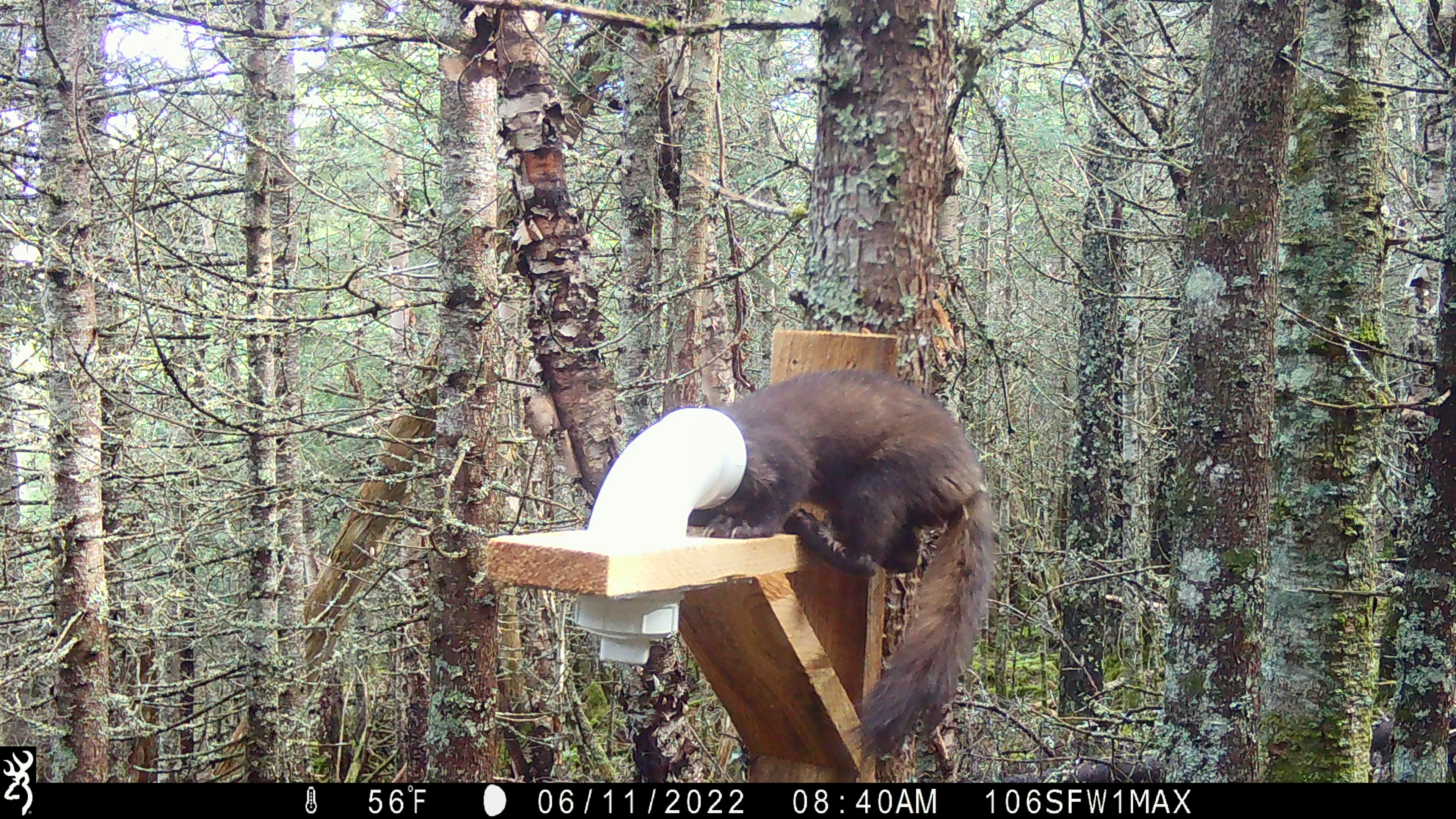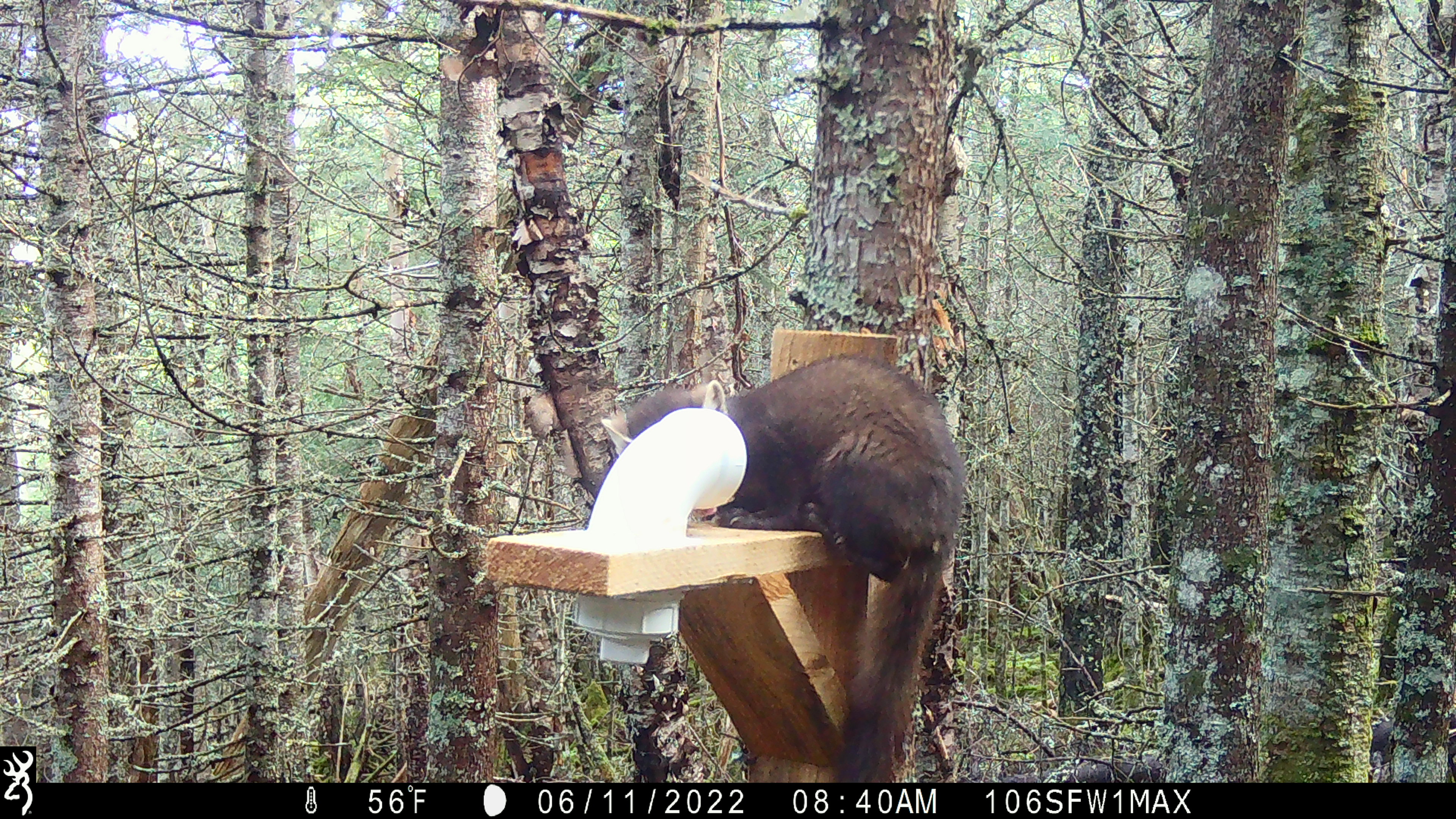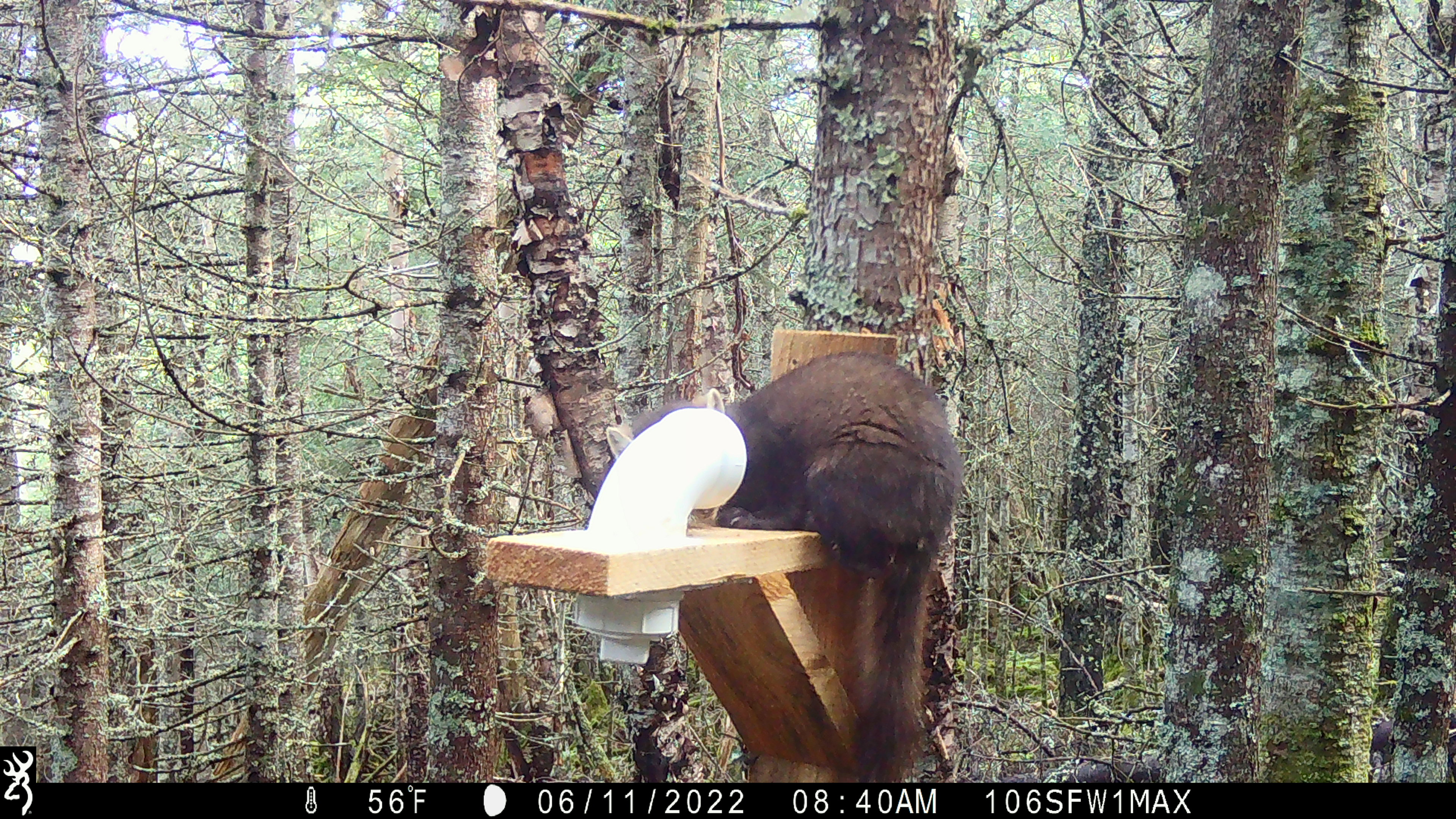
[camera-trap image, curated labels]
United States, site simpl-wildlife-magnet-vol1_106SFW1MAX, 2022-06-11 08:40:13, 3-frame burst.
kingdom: Animalia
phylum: Chordata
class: Mammalia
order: Carnivora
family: Mustelidae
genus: Martes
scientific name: Martes americana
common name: american marten